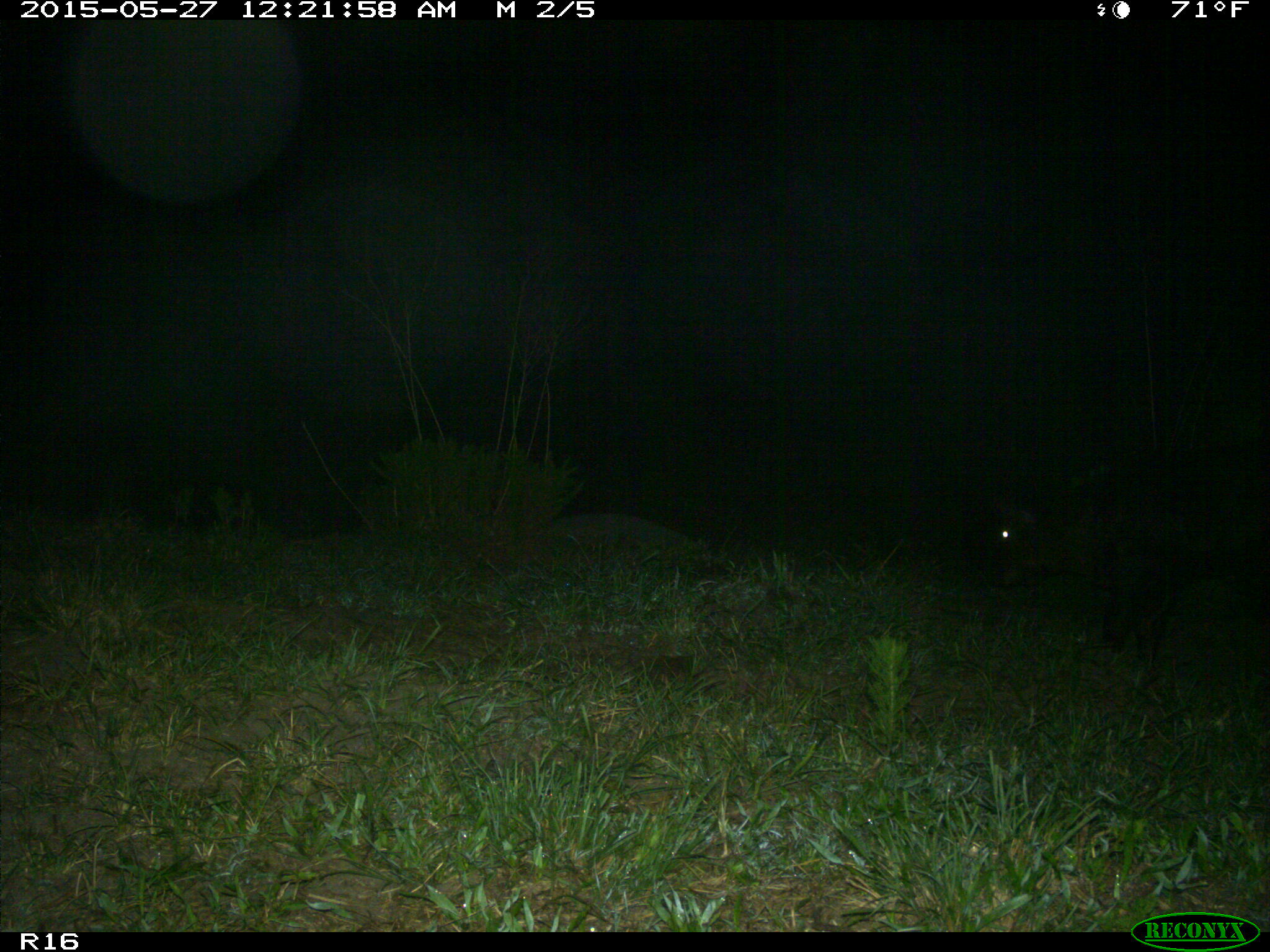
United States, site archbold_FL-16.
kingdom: Animalia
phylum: Chordata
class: Mammalia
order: Artiodactyla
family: Bovidae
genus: Bos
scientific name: Bos taurus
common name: domestic cow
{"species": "Bos taurus (domestic cow)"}